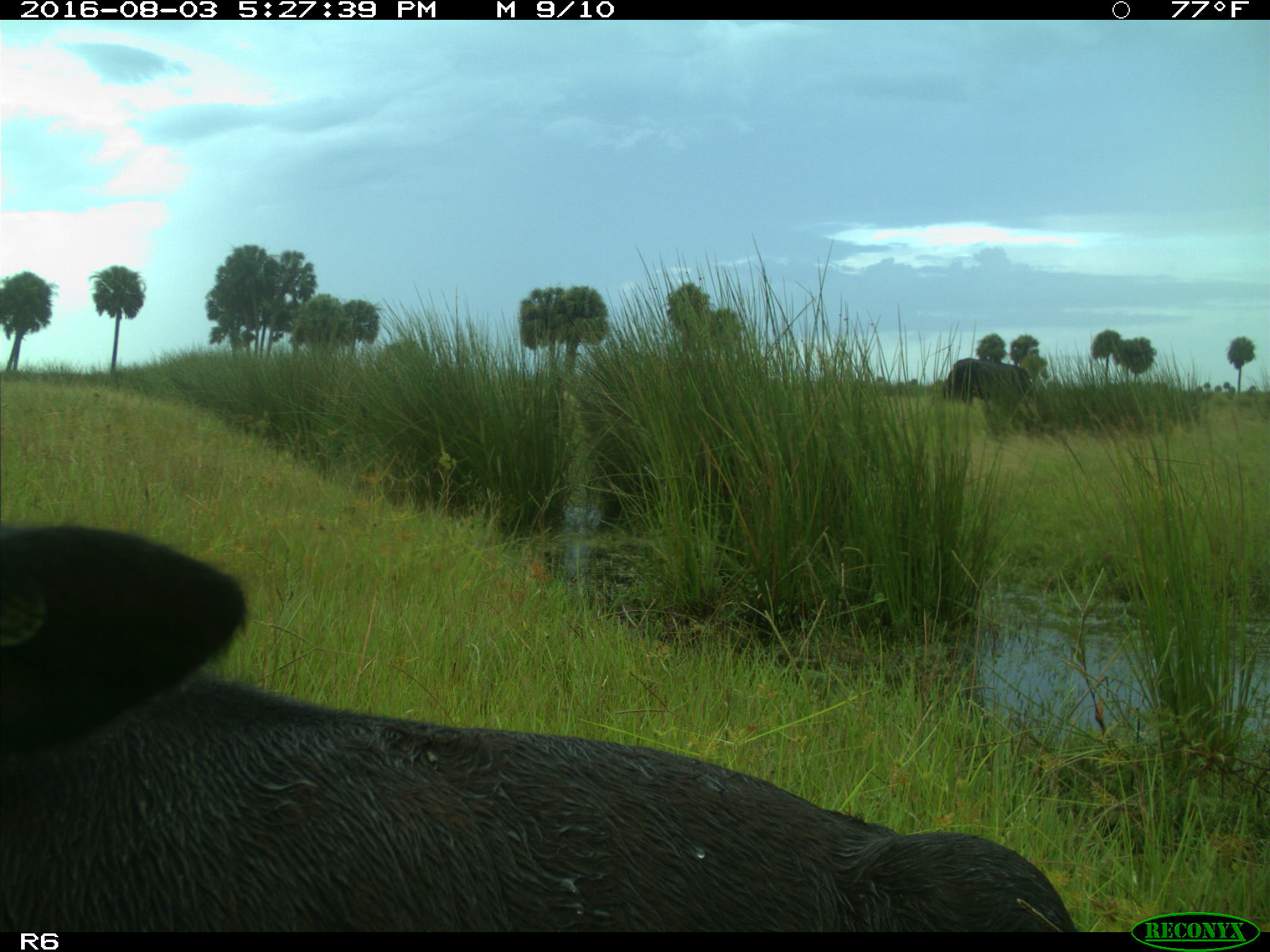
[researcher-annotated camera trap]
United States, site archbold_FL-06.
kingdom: Animalia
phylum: Chordata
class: Mammalia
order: Artiodactyla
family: Bovidae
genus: Bos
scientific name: Bos taurus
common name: domestic cow